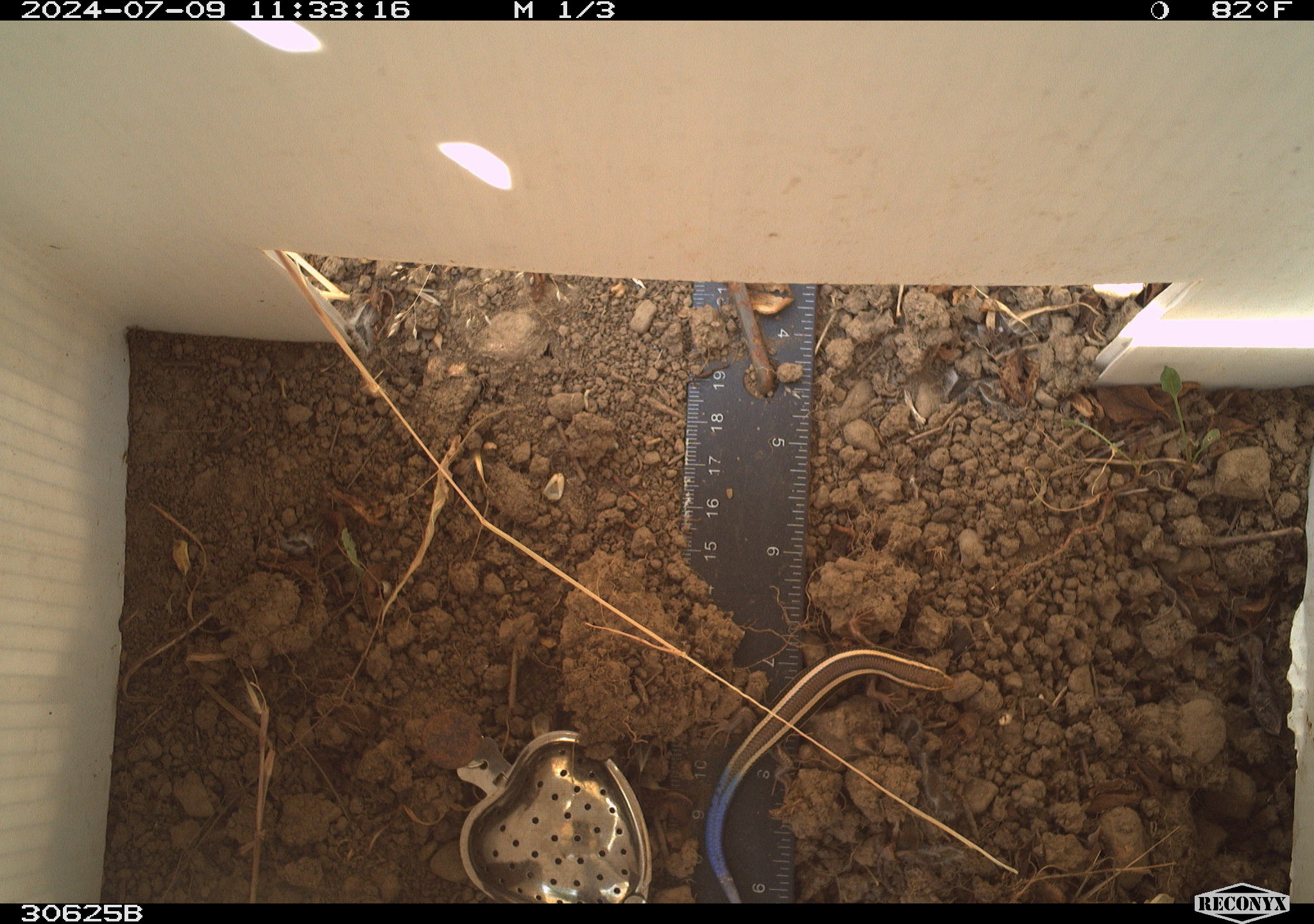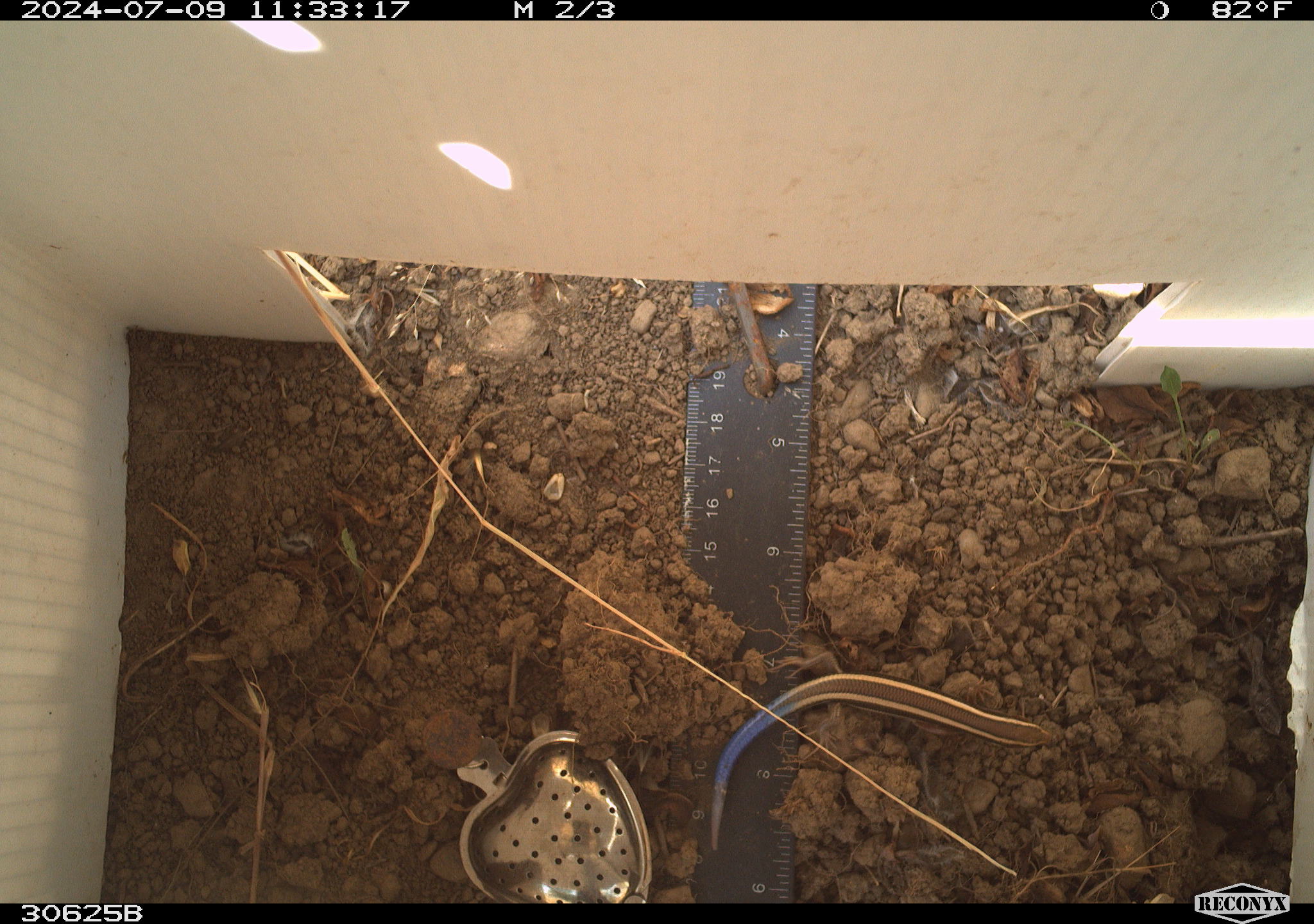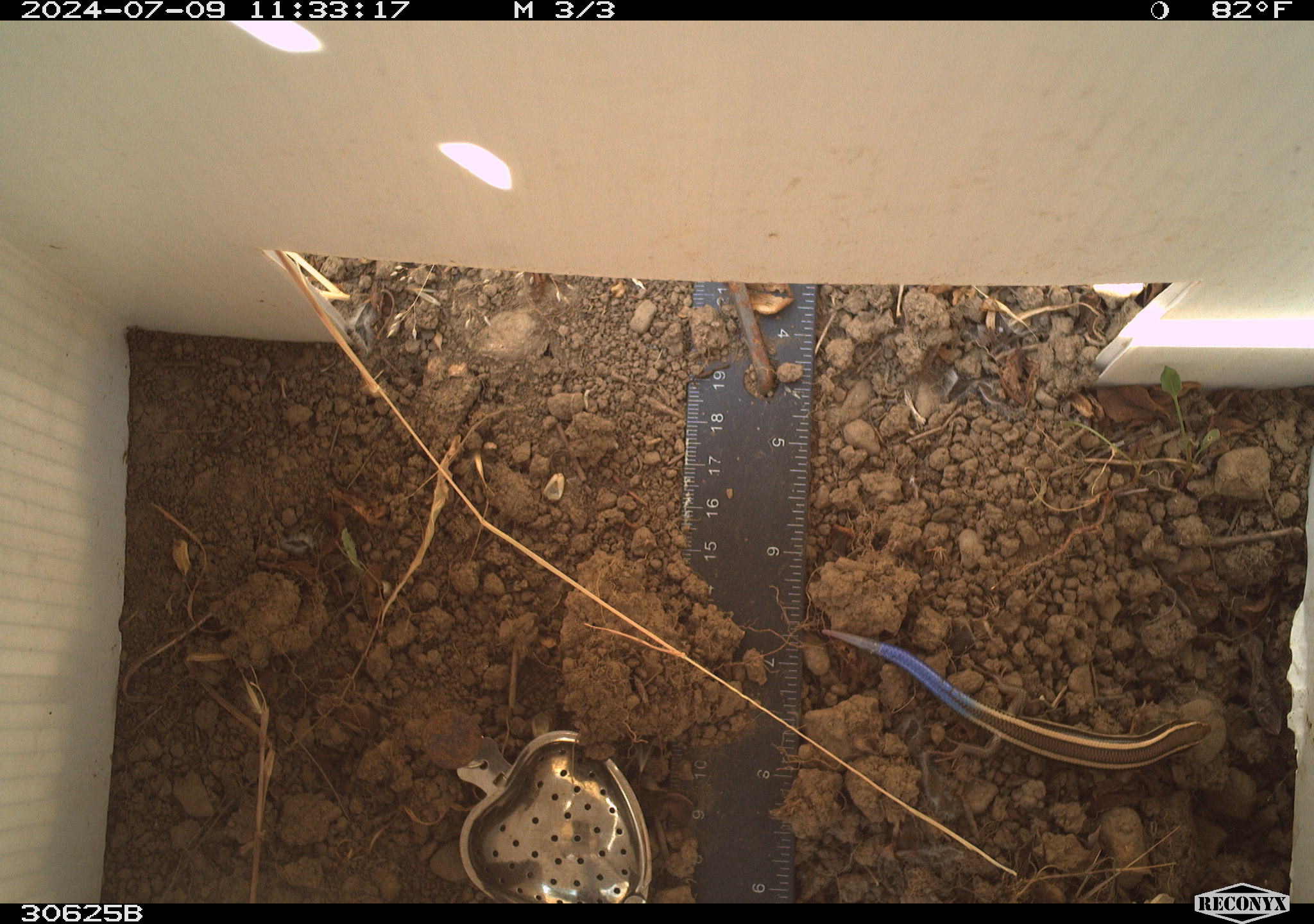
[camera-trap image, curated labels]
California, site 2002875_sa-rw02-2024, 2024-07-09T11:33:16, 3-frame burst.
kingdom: Animalia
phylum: Chordata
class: Reptilia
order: Squamata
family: Scincidae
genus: Plestiodon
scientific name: Plestiodon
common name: blue-tailed skinks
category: plestiodon species